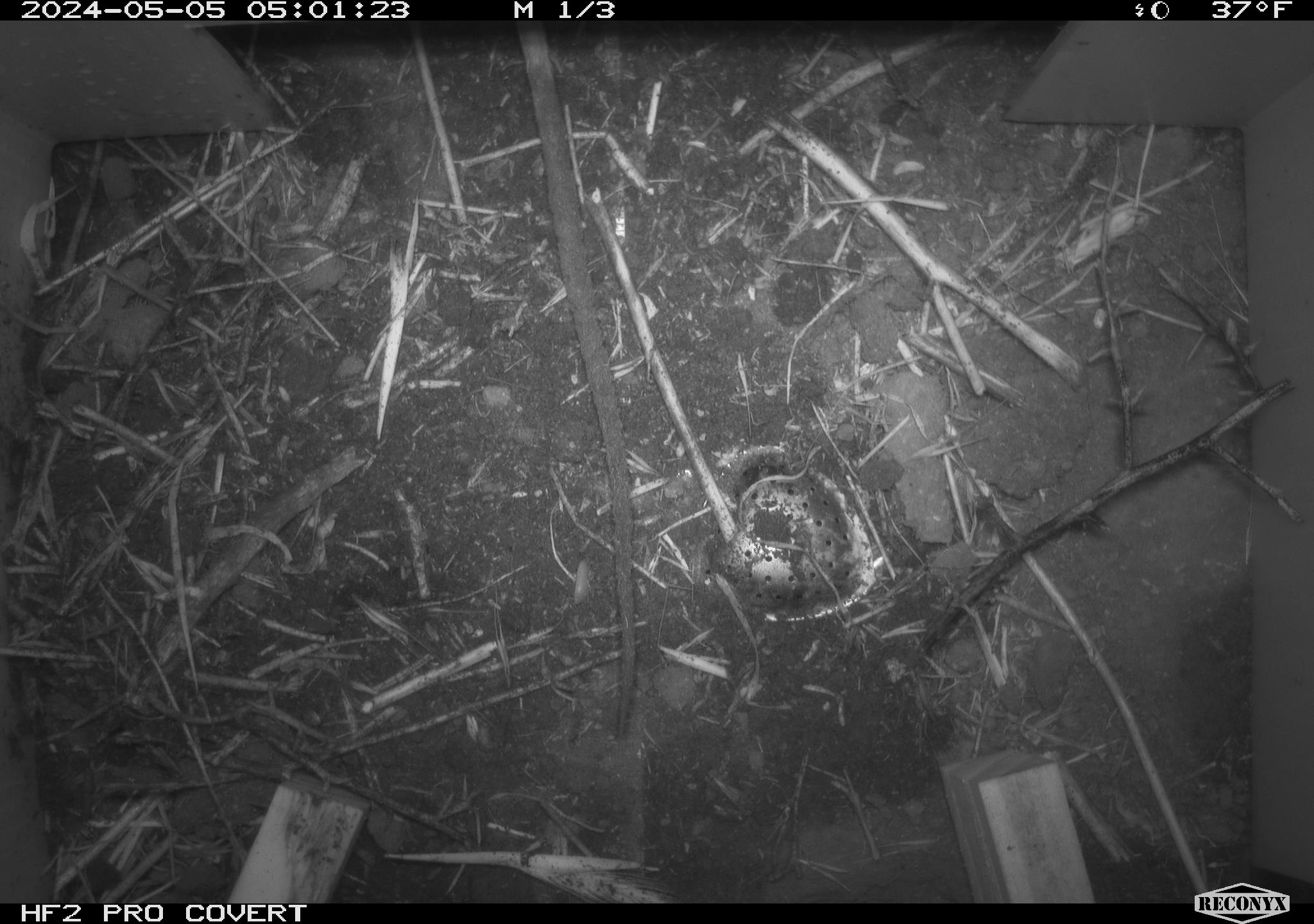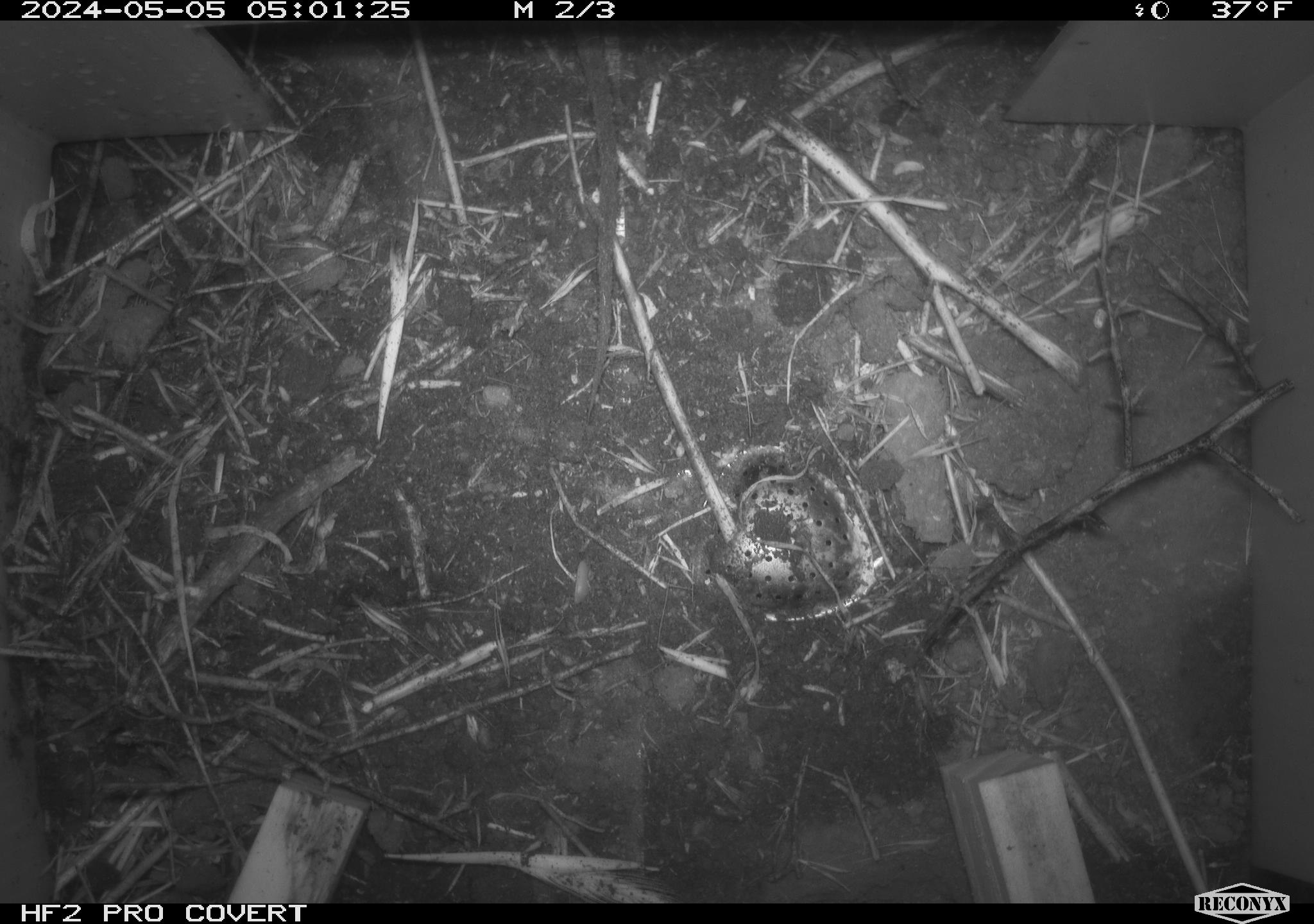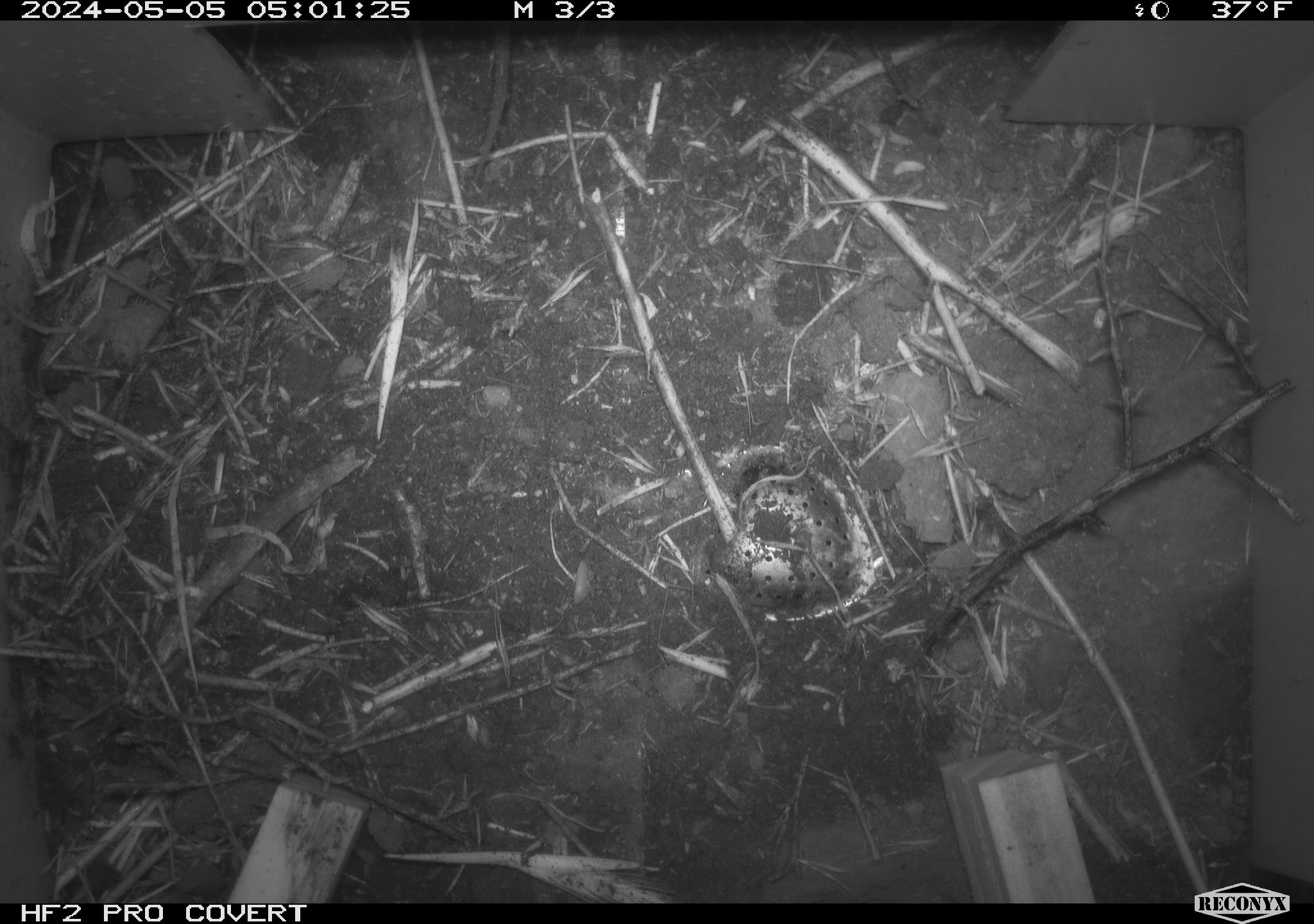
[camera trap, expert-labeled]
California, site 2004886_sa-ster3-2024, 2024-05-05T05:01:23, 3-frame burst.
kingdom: Animalia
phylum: Chordata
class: Reptilia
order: Squamata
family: Viperidae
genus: Crotalus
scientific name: Crotalus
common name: rattlers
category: crotalus species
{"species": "crotalus species (rattlers) (Crotalus)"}